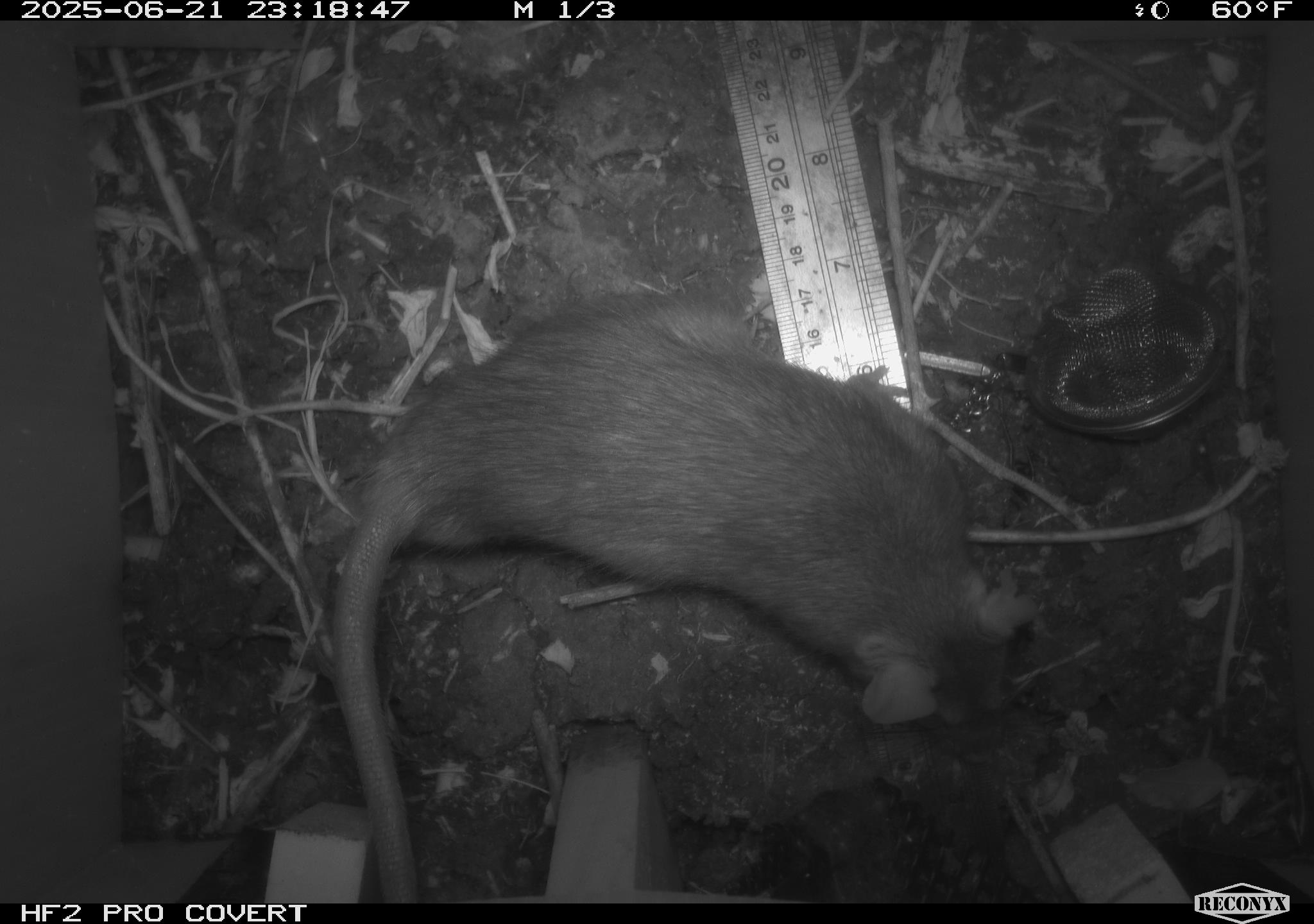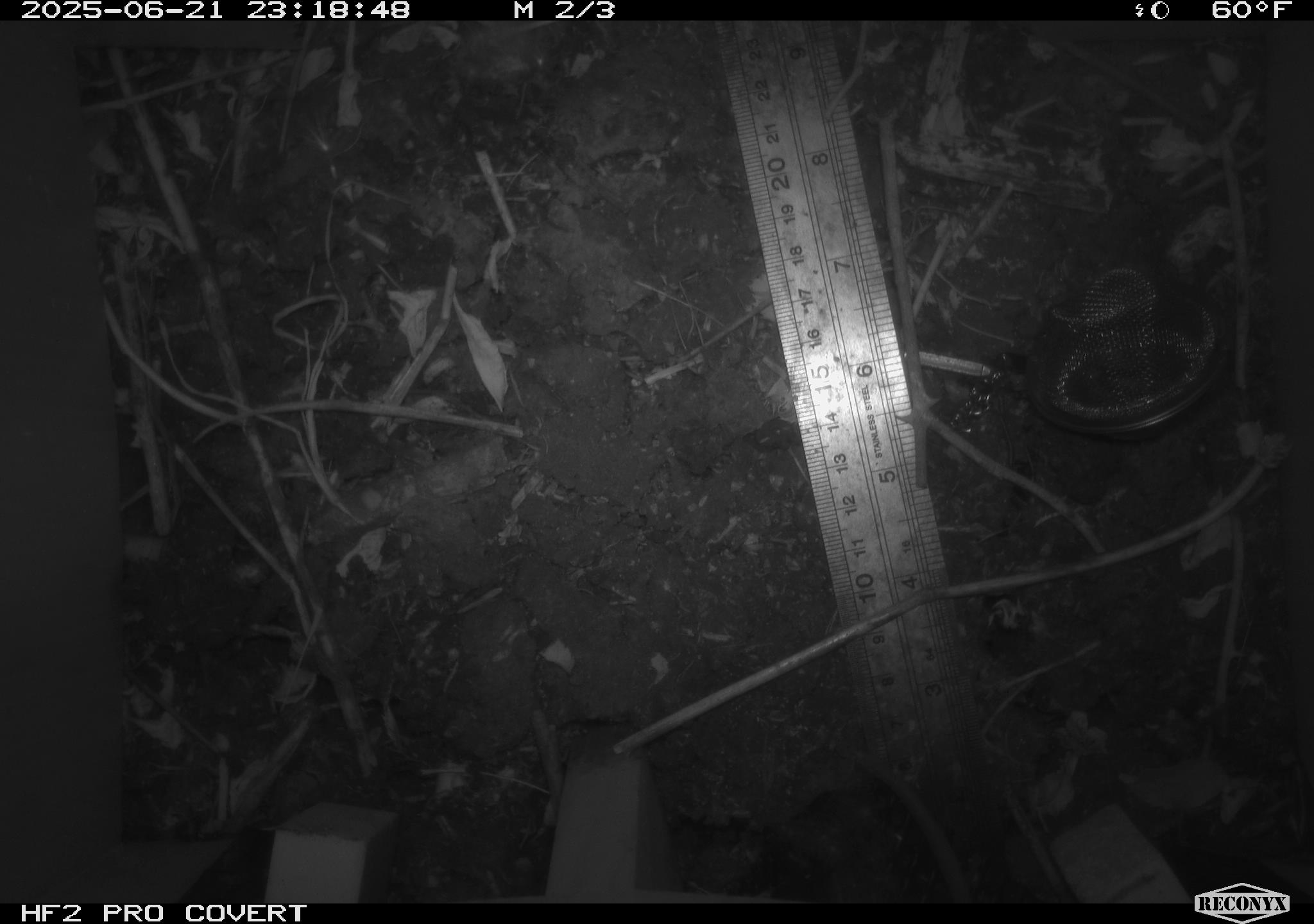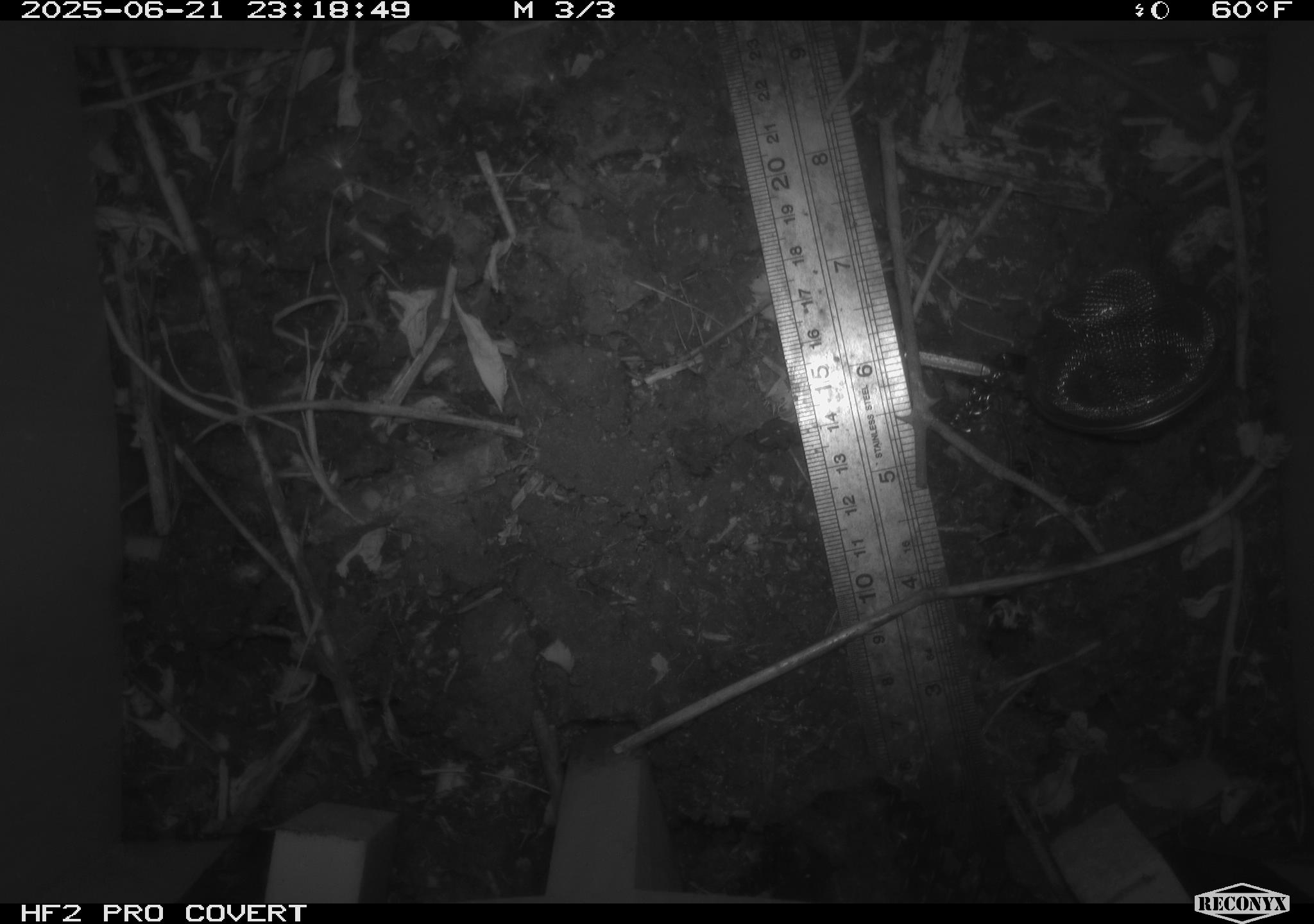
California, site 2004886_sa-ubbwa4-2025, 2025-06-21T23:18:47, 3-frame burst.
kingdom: Animalia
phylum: Chordata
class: Mammalia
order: Rodentia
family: Muridae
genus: Rattus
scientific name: Rattus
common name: rat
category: rattus species